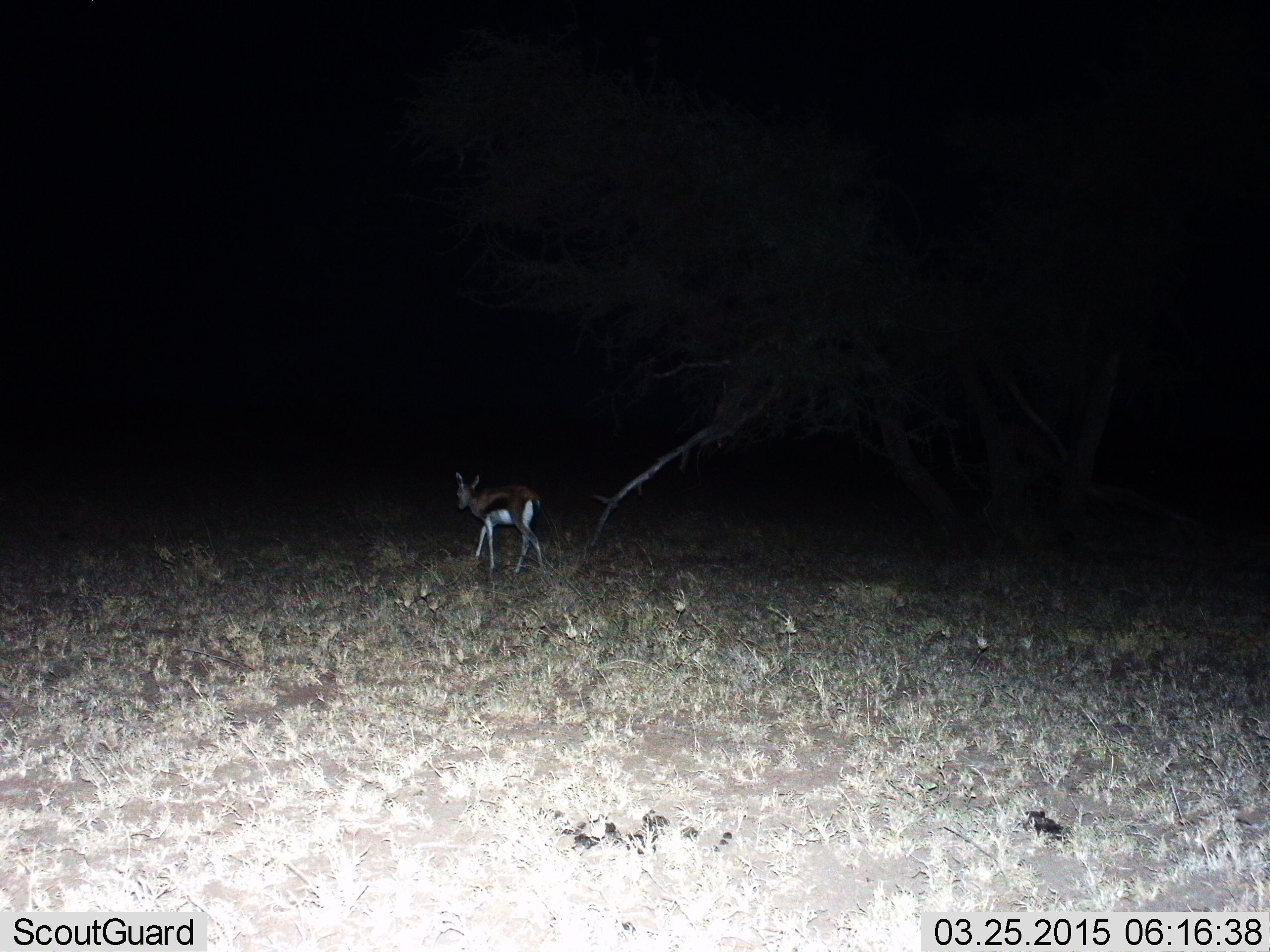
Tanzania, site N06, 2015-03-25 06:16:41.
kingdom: Animalia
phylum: Chordata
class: Mammalia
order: Artiodactyla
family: Bovidae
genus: Eudorcas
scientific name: Eudorcas thomsonii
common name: thomson's gazelle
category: gazellethomsons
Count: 1.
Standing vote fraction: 40%.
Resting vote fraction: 0%.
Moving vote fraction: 70%.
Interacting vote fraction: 0%.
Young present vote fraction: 0%.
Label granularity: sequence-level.